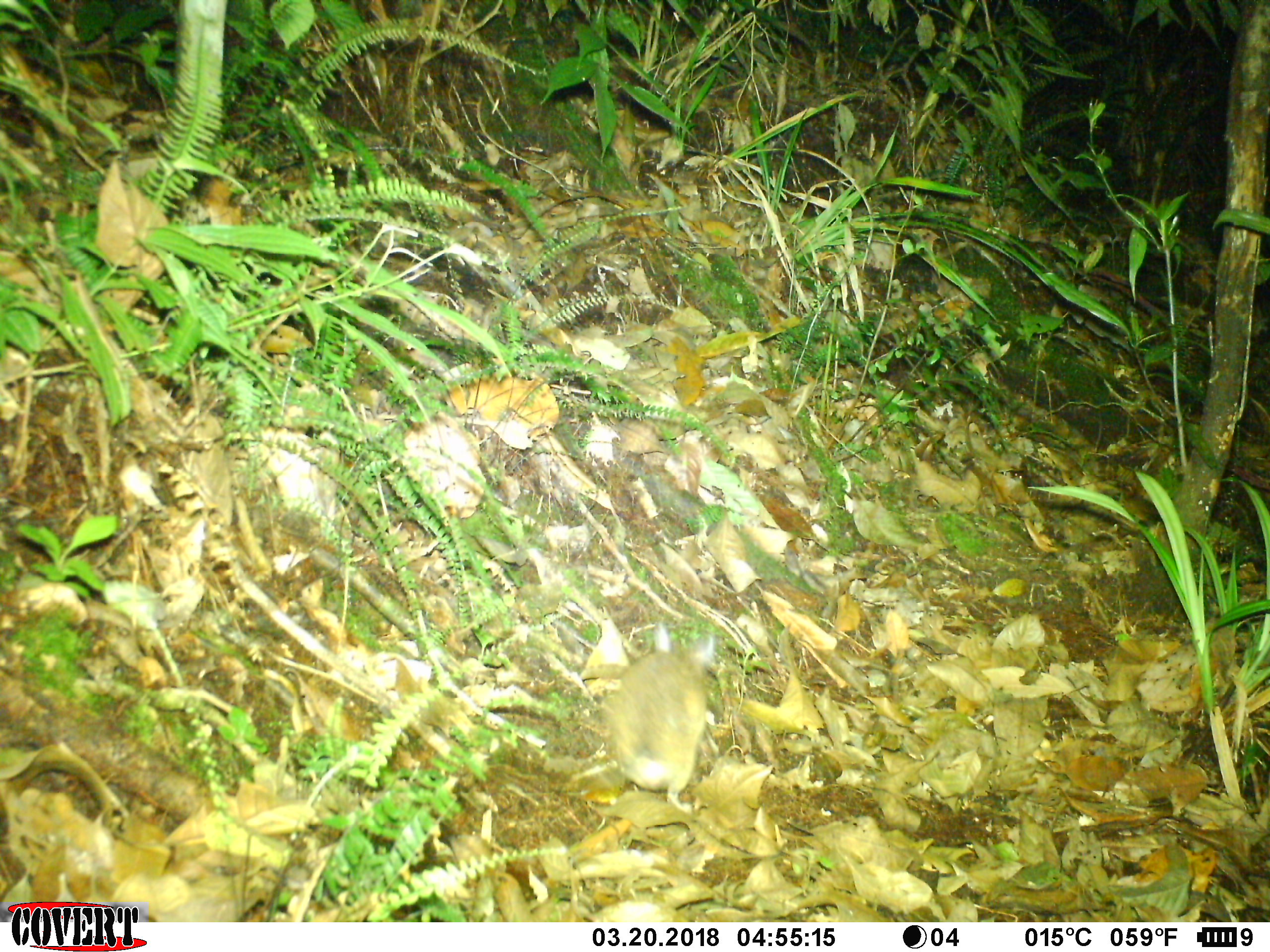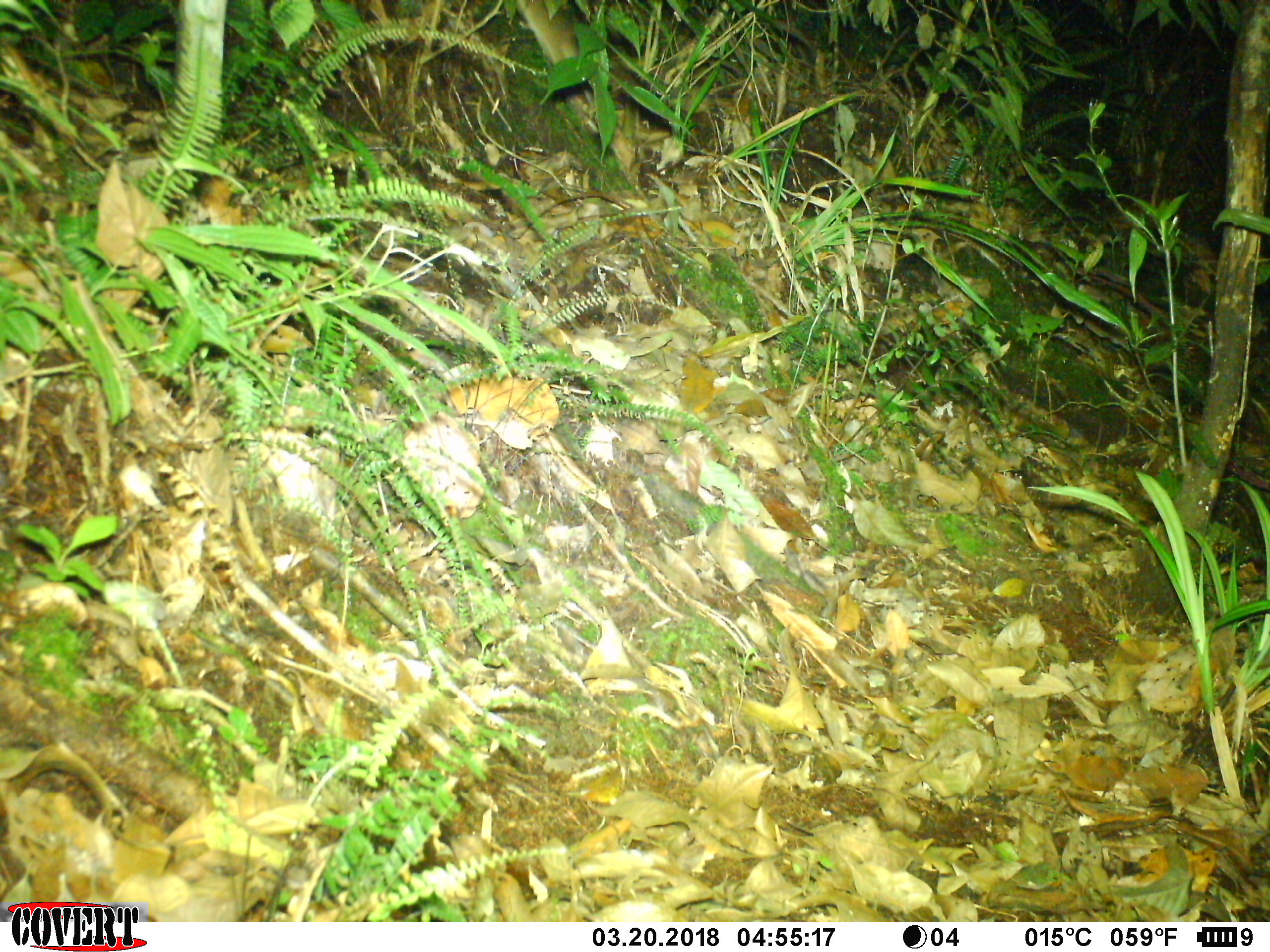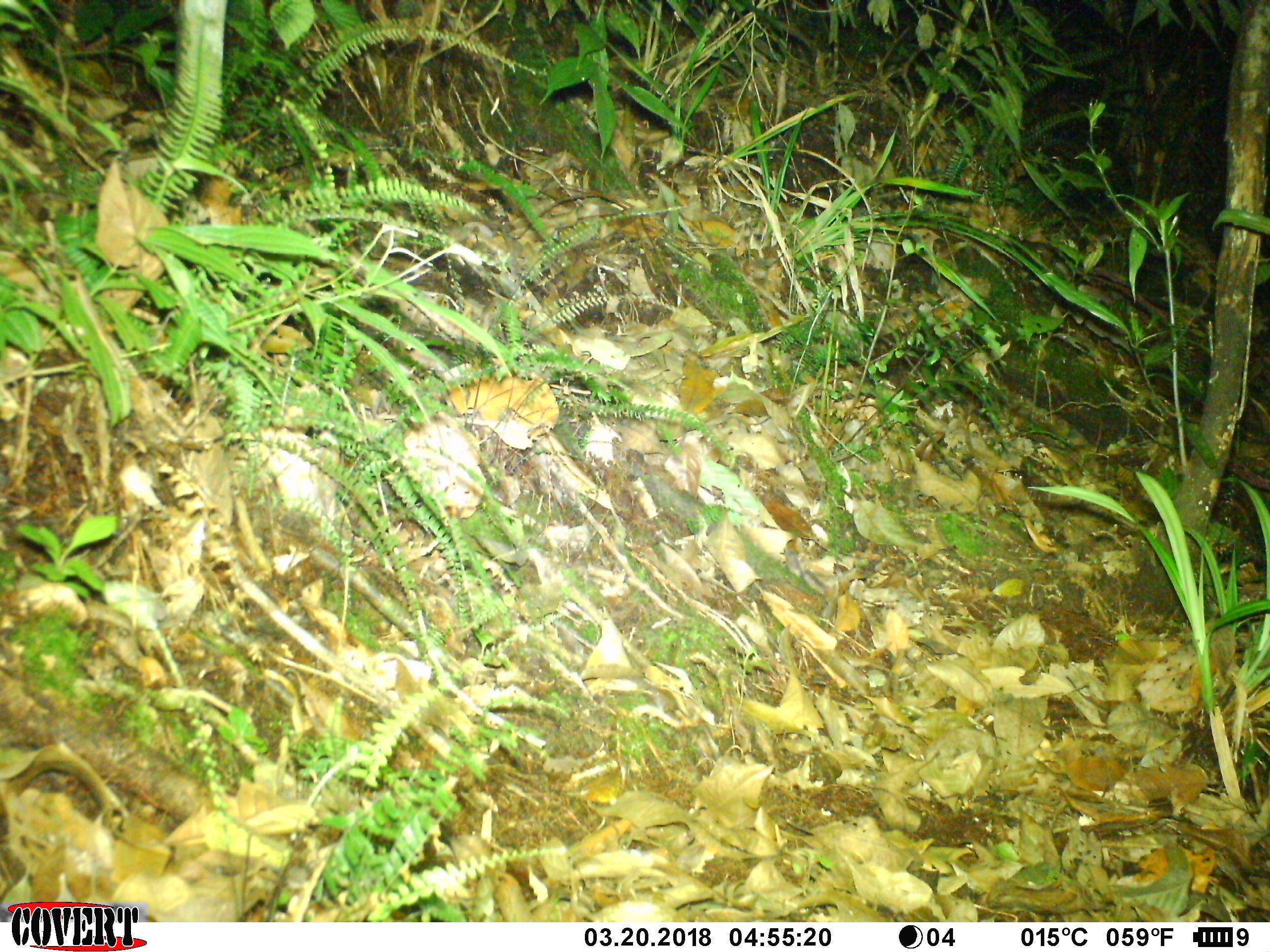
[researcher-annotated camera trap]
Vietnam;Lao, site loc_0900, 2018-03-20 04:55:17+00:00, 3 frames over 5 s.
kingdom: Animalia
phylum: Chordata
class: Mammalia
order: Rodentia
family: Muridae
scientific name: Muridae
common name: old-world mice and rats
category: unidentified murid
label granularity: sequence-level